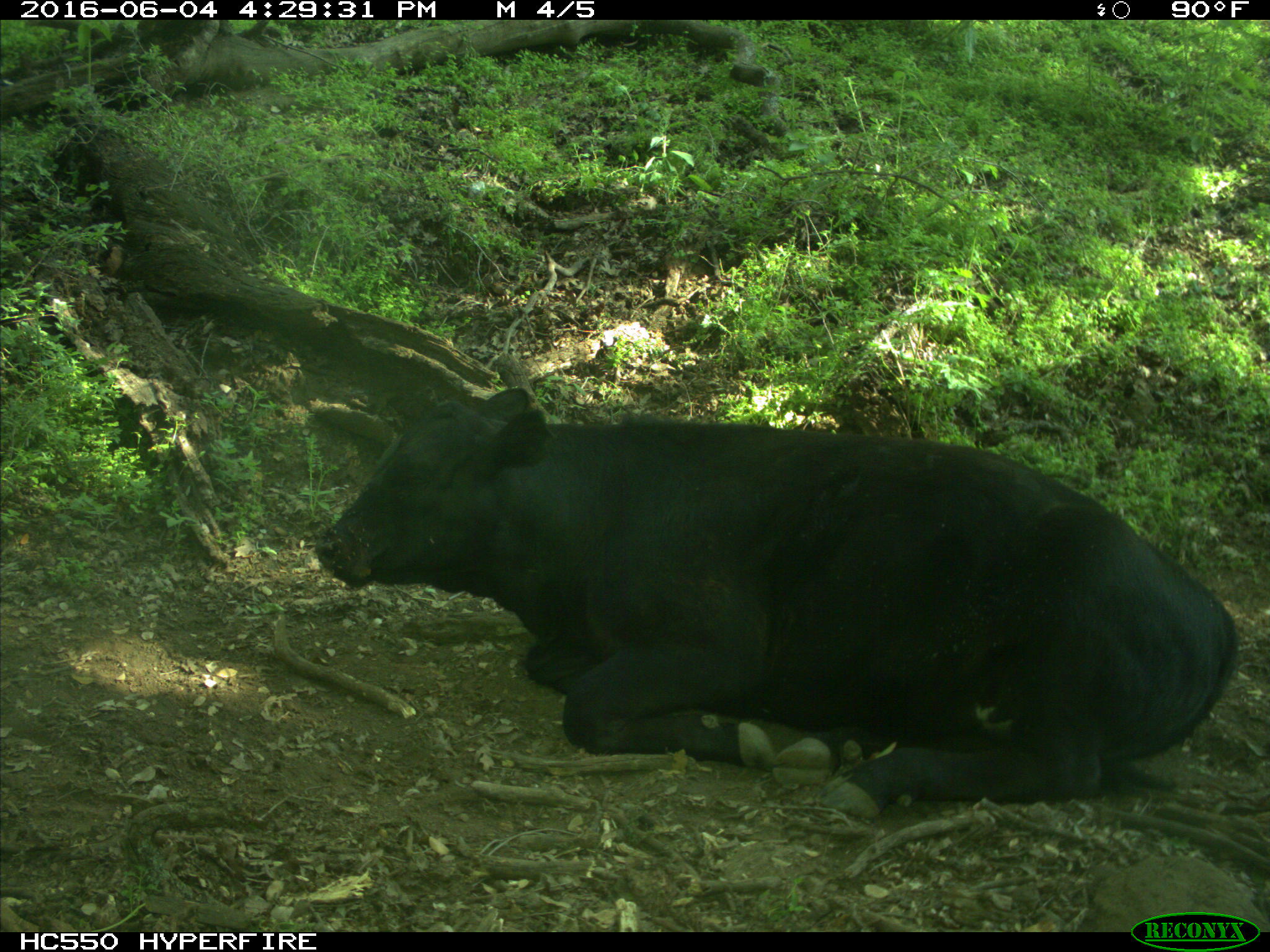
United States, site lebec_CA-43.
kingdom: Animalia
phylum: Chordata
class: Mammalia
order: Artiodactyla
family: Bovidae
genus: Bos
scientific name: Bos taurus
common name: domestic cow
Bos taurus (domestic cow).